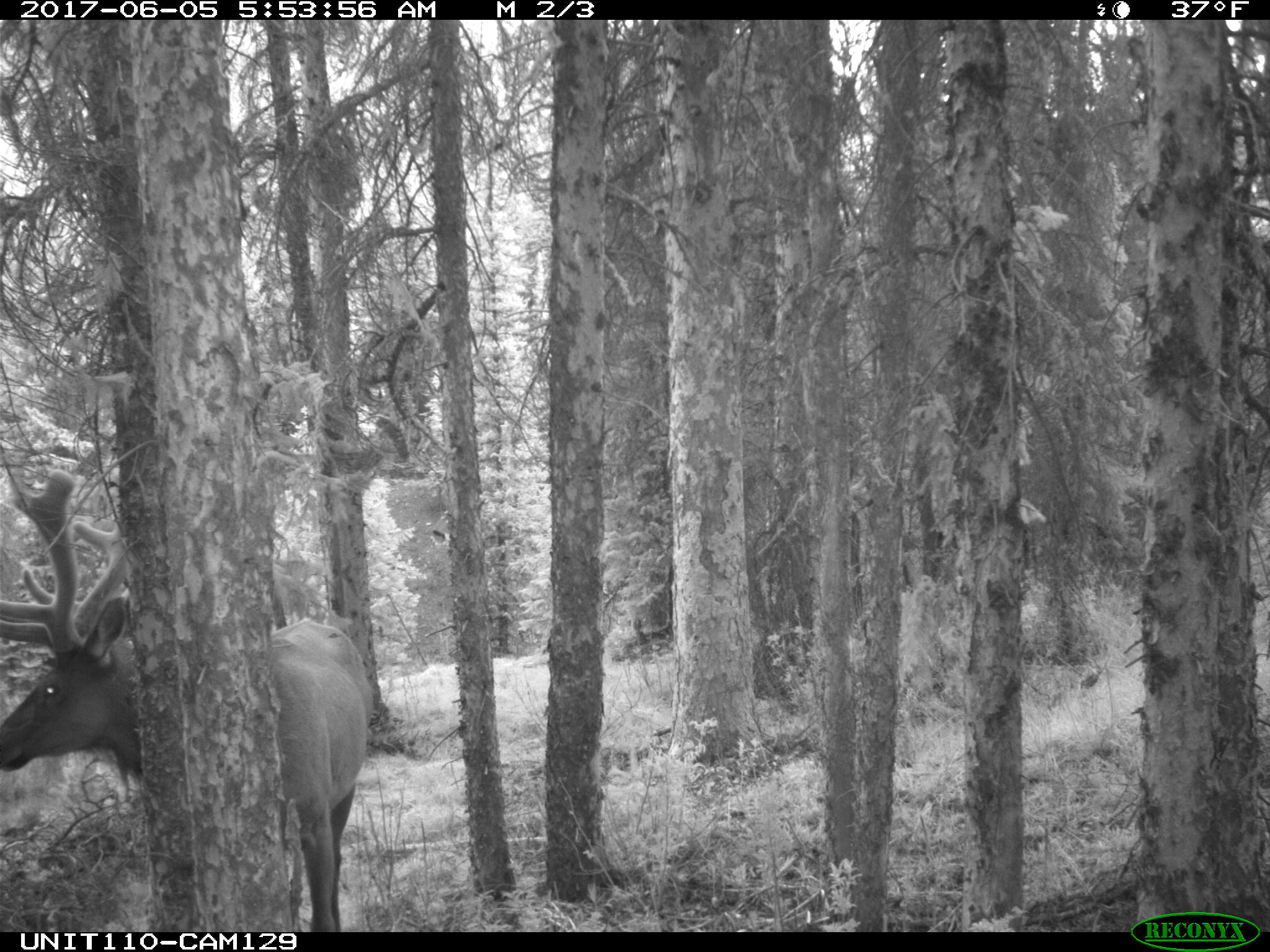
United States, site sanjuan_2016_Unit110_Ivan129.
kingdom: Animalia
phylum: Chordata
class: Mammalia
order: Artiodactyla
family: Cervidae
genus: Cervus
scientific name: Cervus elaphus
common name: red deer